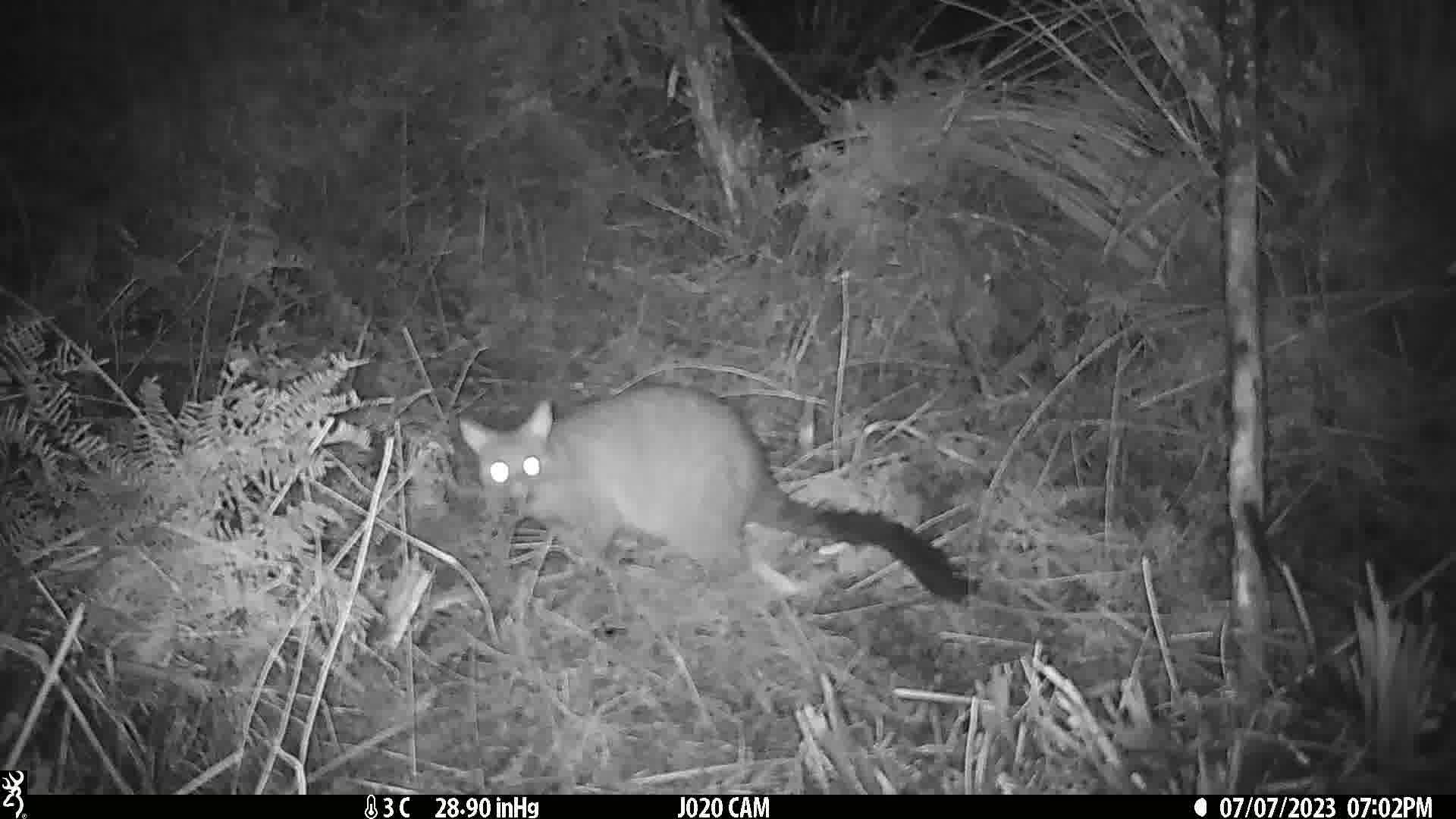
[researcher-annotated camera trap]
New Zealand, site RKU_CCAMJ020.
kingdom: Animalia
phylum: Chordata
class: Mammalia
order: Diprotodontia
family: Phalangeridae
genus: Trichosurus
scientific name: Trichosurus vulpecula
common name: common brushtail possum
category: possum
Possum (common brushtail possum) (Trichosurus vulpecula).